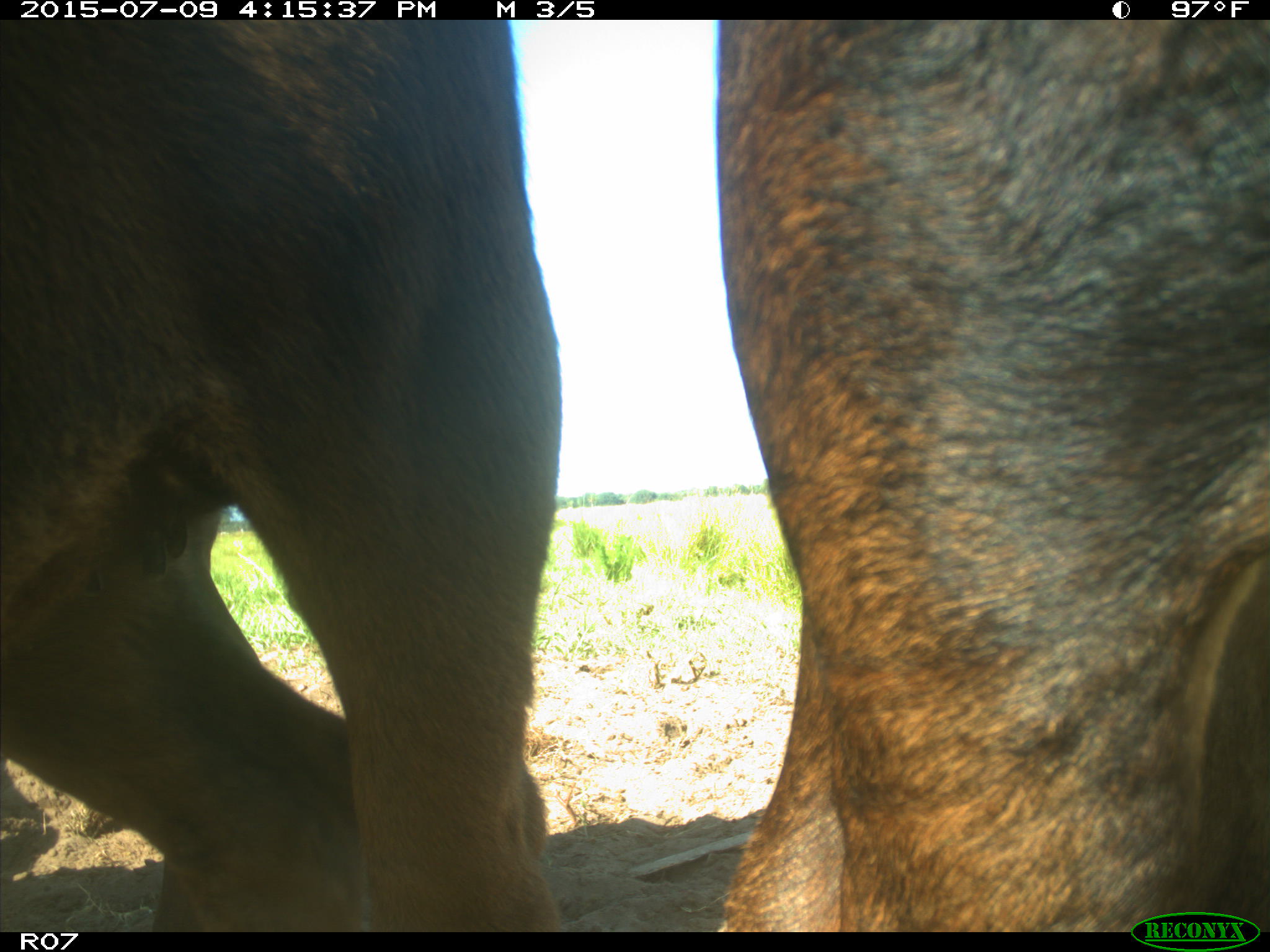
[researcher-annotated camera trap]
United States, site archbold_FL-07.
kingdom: Animalia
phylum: Chordata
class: Mammalia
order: Artiodactyla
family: Bovidae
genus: Bos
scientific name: Bos taurus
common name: domestic cow